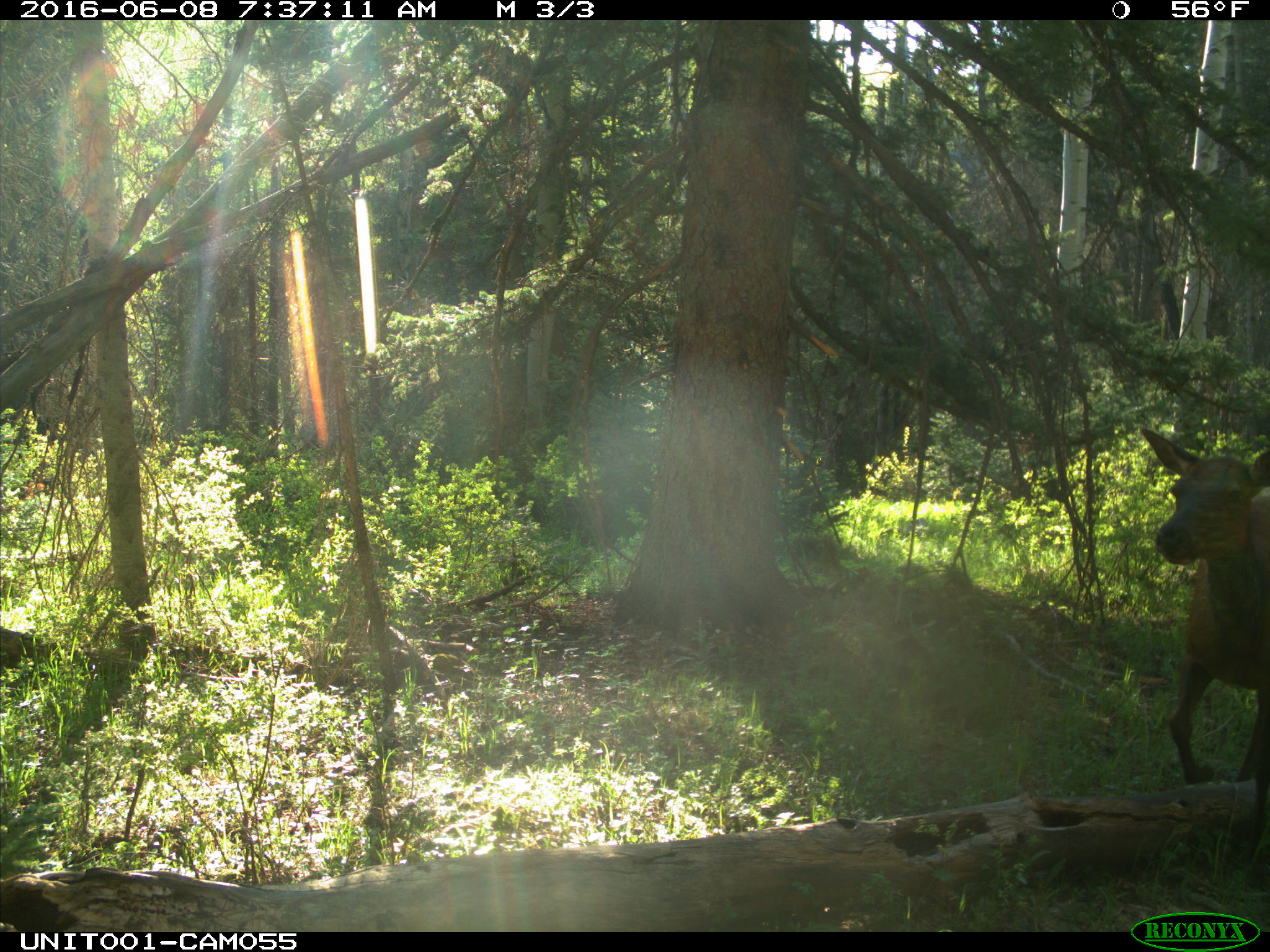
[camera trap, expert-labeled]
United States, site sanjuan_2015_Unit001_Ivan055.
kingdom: Animalia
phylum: Chordata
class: Mammalia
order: Artiodactyla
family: Cervidae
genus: Cervus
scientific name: Cervus elaphus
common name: red deer